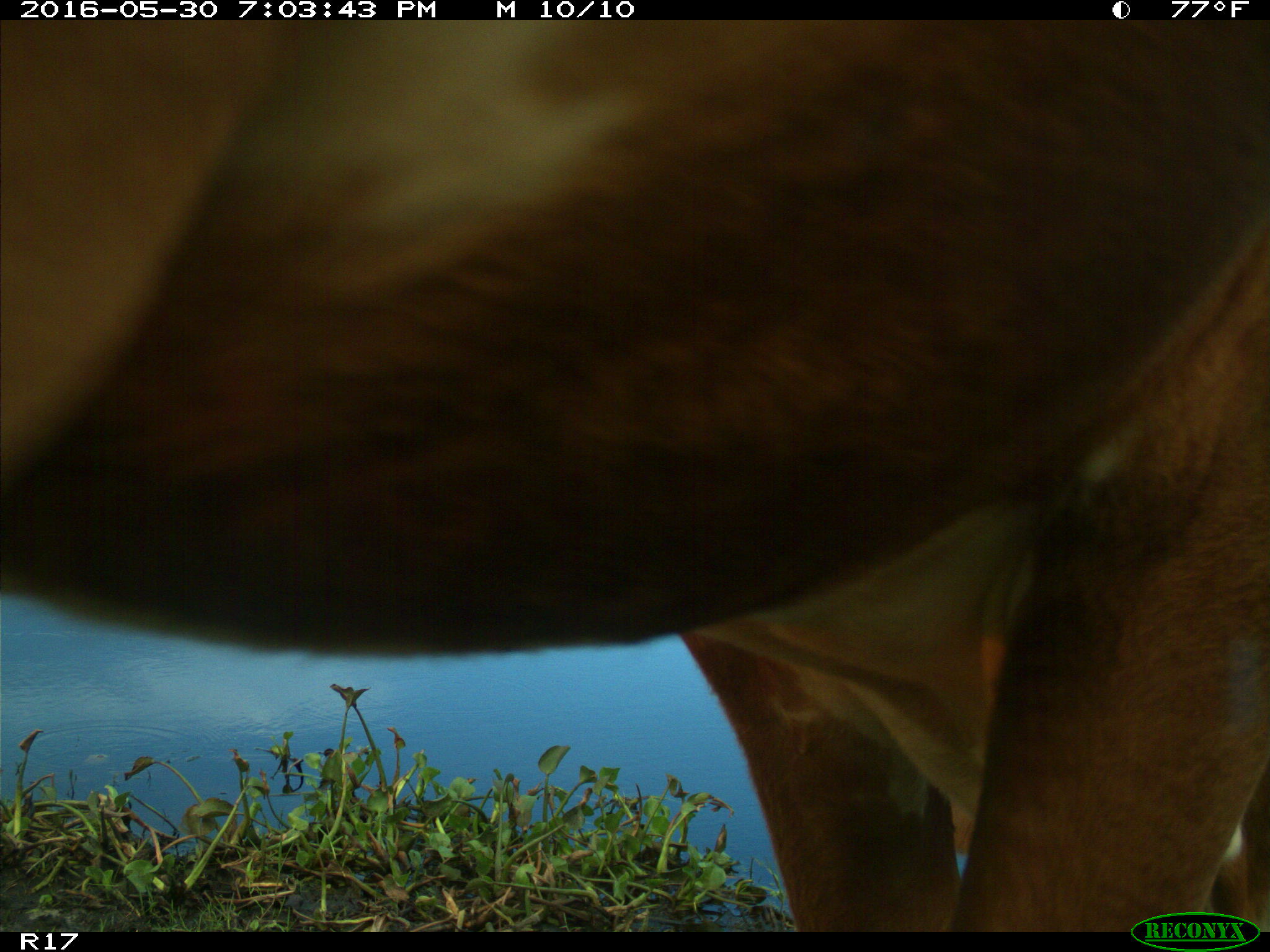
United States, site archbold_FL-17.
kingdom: Animalia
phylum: Chordata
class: Mammalia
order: Artiodactyla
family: Bovidae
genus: Bos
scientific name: Bos taurus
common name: domestic cow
Bos taurus (domestic cow).